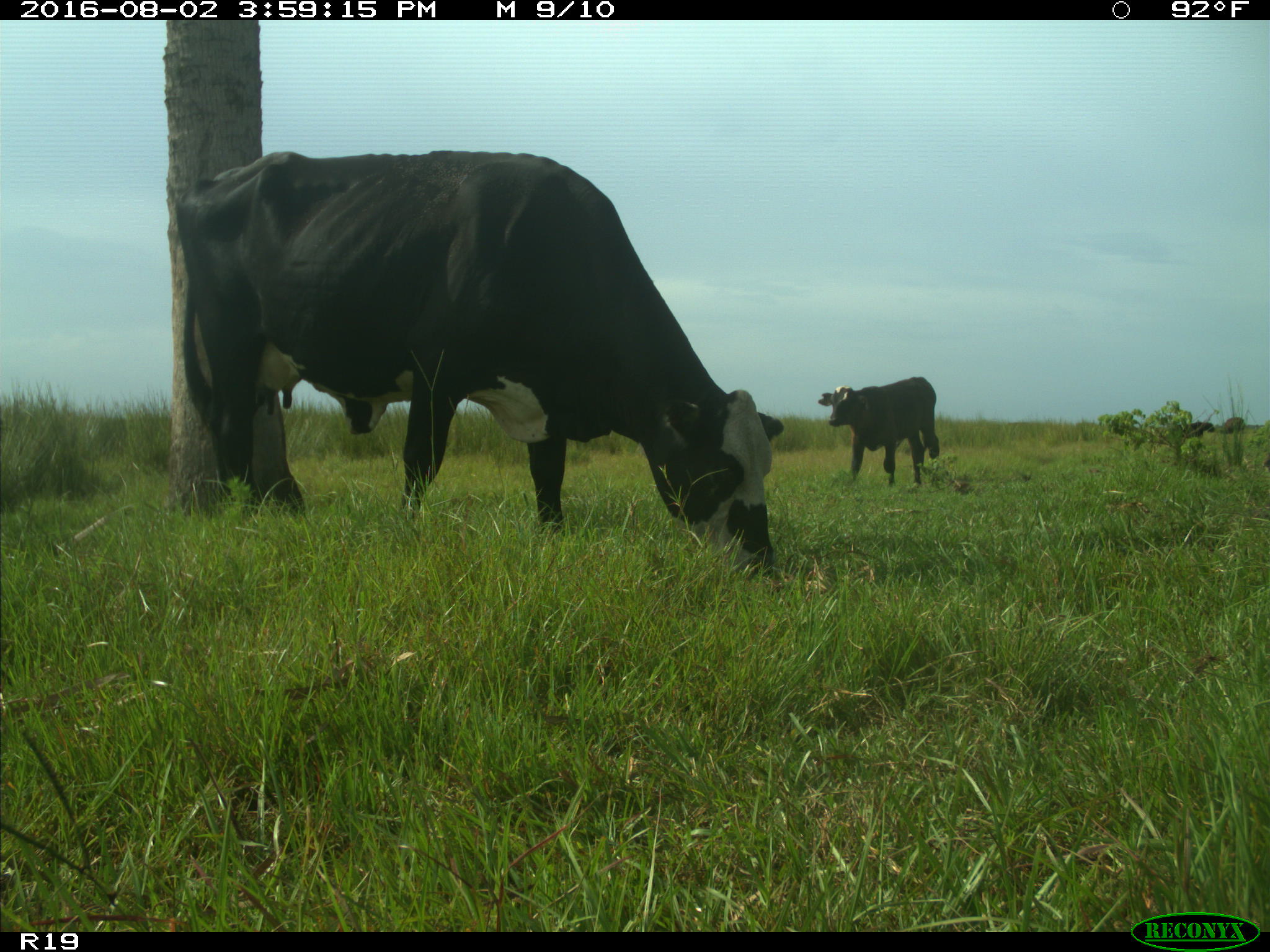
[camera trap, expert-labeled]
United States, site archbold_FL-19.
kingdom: Animalia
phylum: Chordata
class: Mammalia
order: Artiodactyla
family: Bovidae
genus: Bos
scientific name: Bos taurus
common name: domestic cow